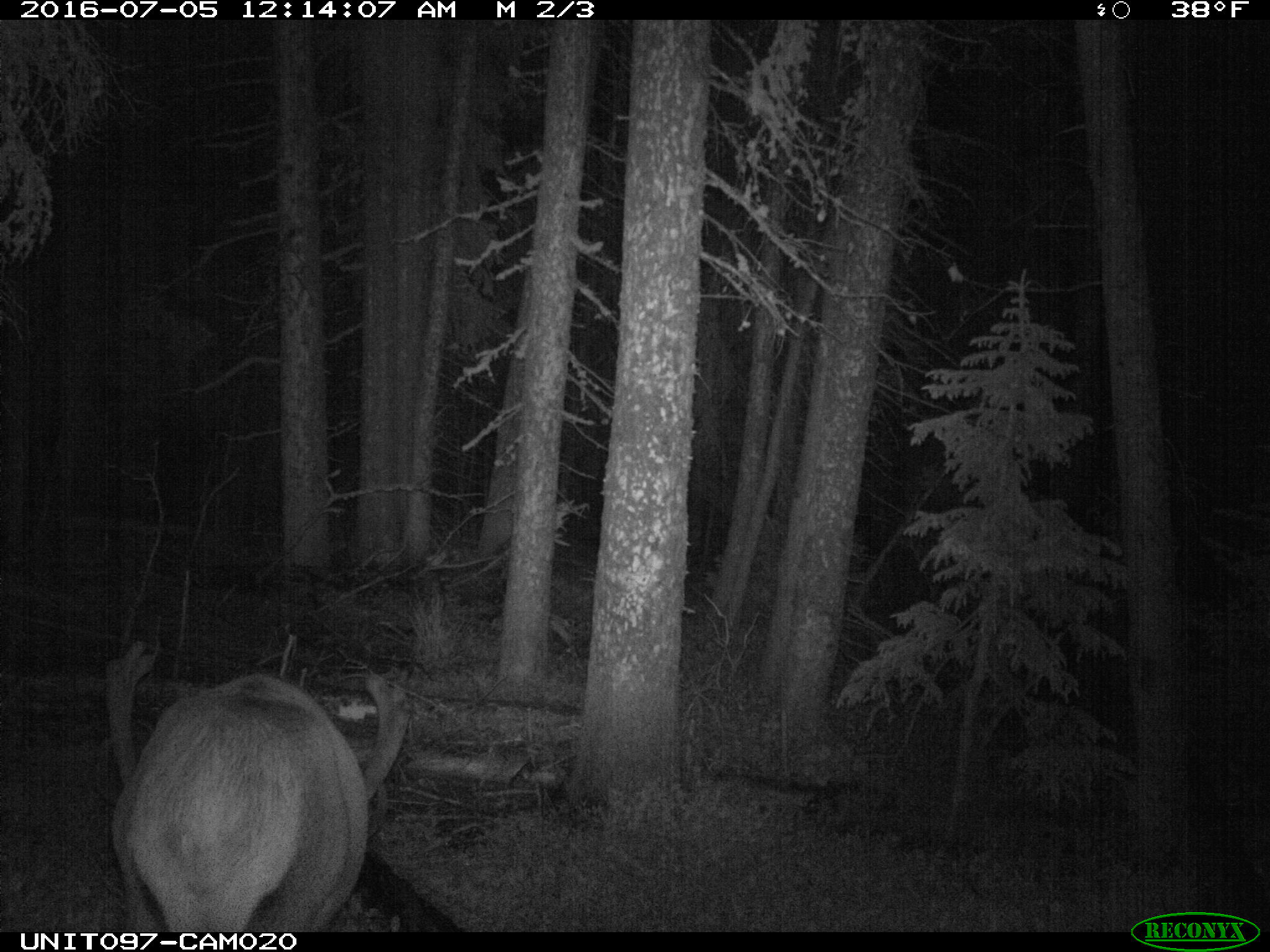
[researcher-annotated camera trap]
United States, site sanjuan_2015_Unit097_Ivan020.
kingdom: Animalia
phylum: Chordata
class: Mammalia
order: Artiodactyla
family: Cervidae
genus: Cervus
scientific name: Cervus elaphus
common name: red deer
Cervus elaphus (red deer).